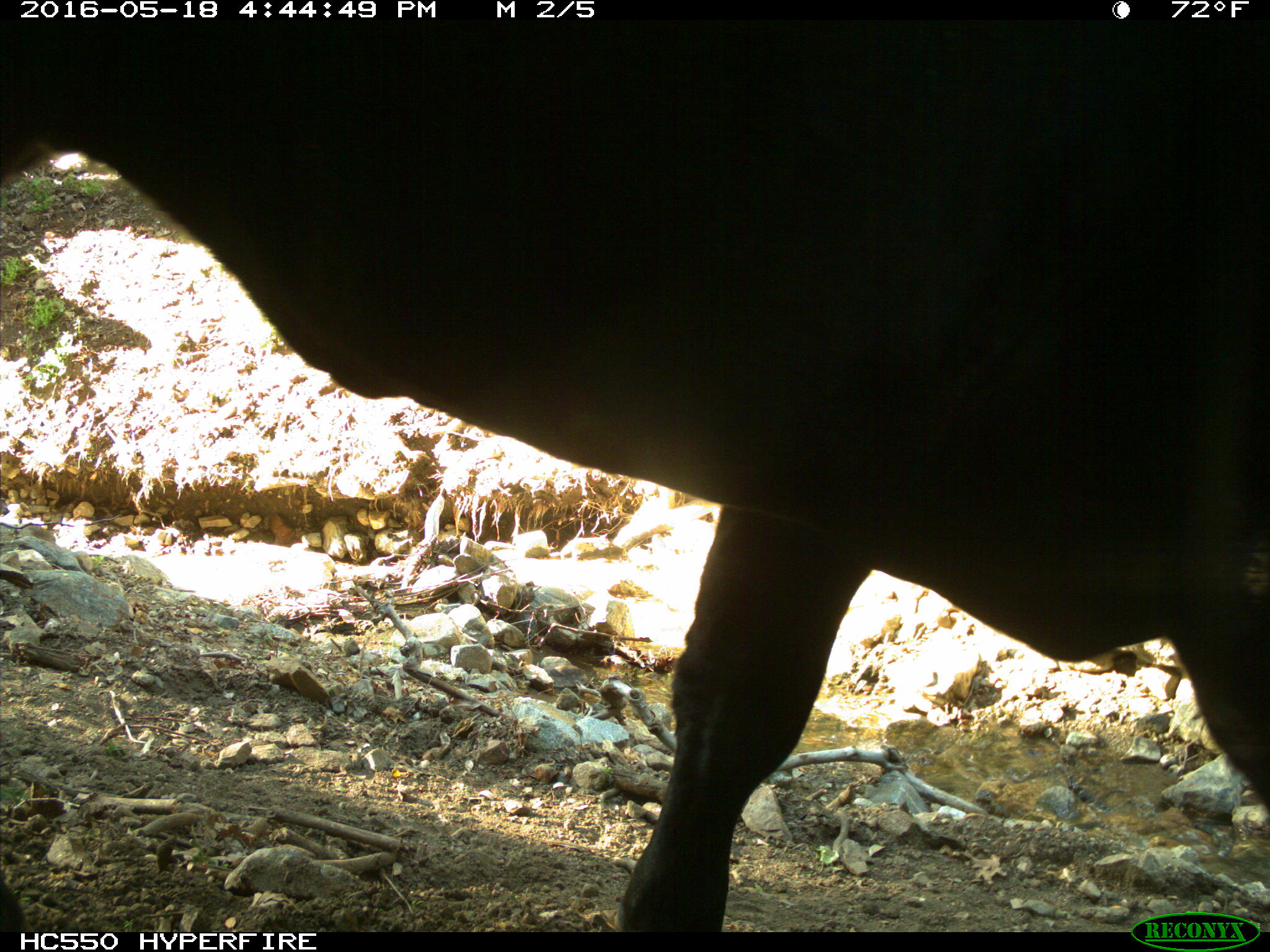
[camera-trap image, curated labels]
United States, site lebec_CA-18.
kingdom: Animalia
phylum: Chordata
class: Mammalia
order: Artiodactyla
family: Bovidae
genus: Bos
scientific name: Bos taurus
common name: domestic cow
Bos taurus (domestic cow).